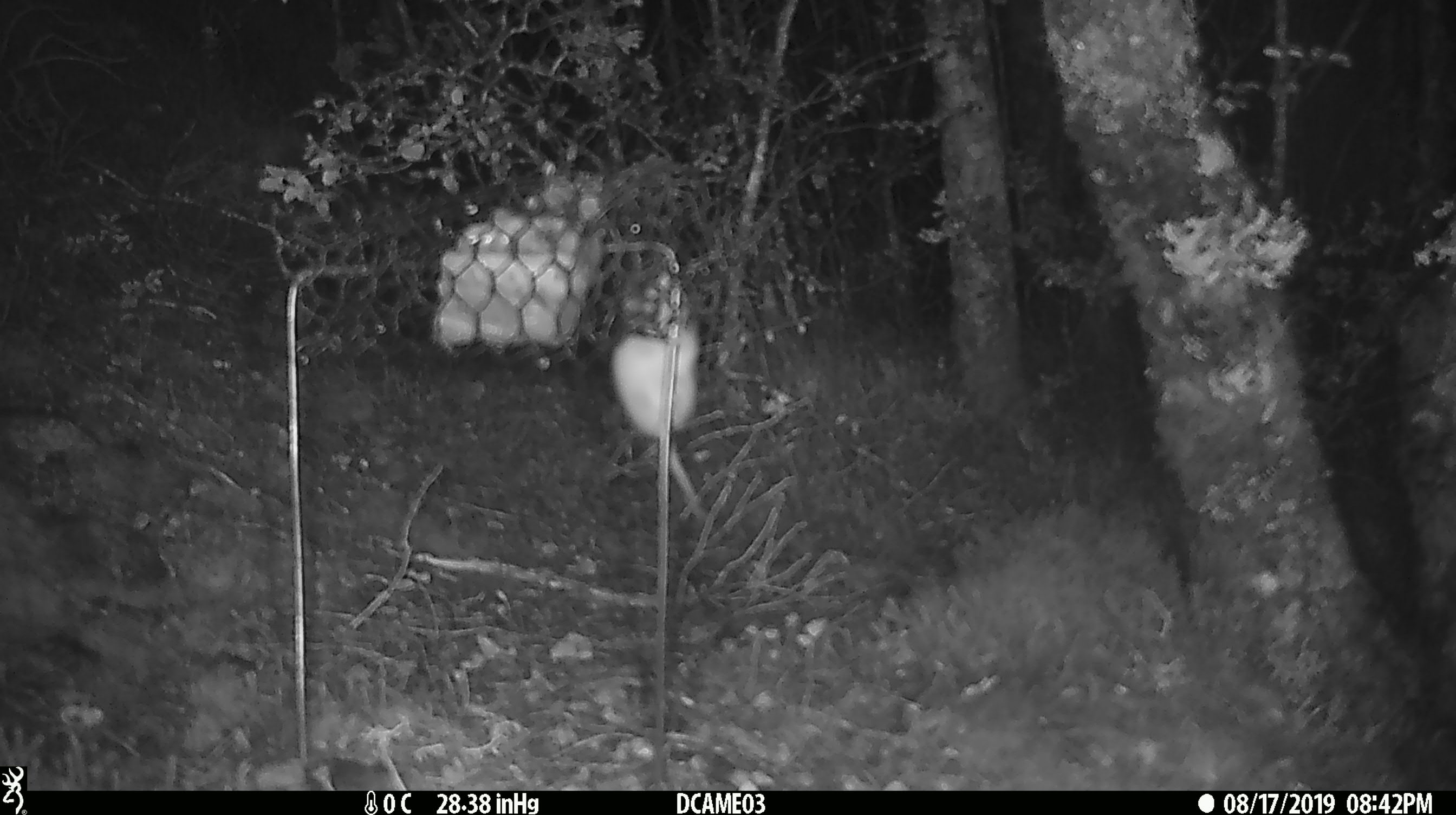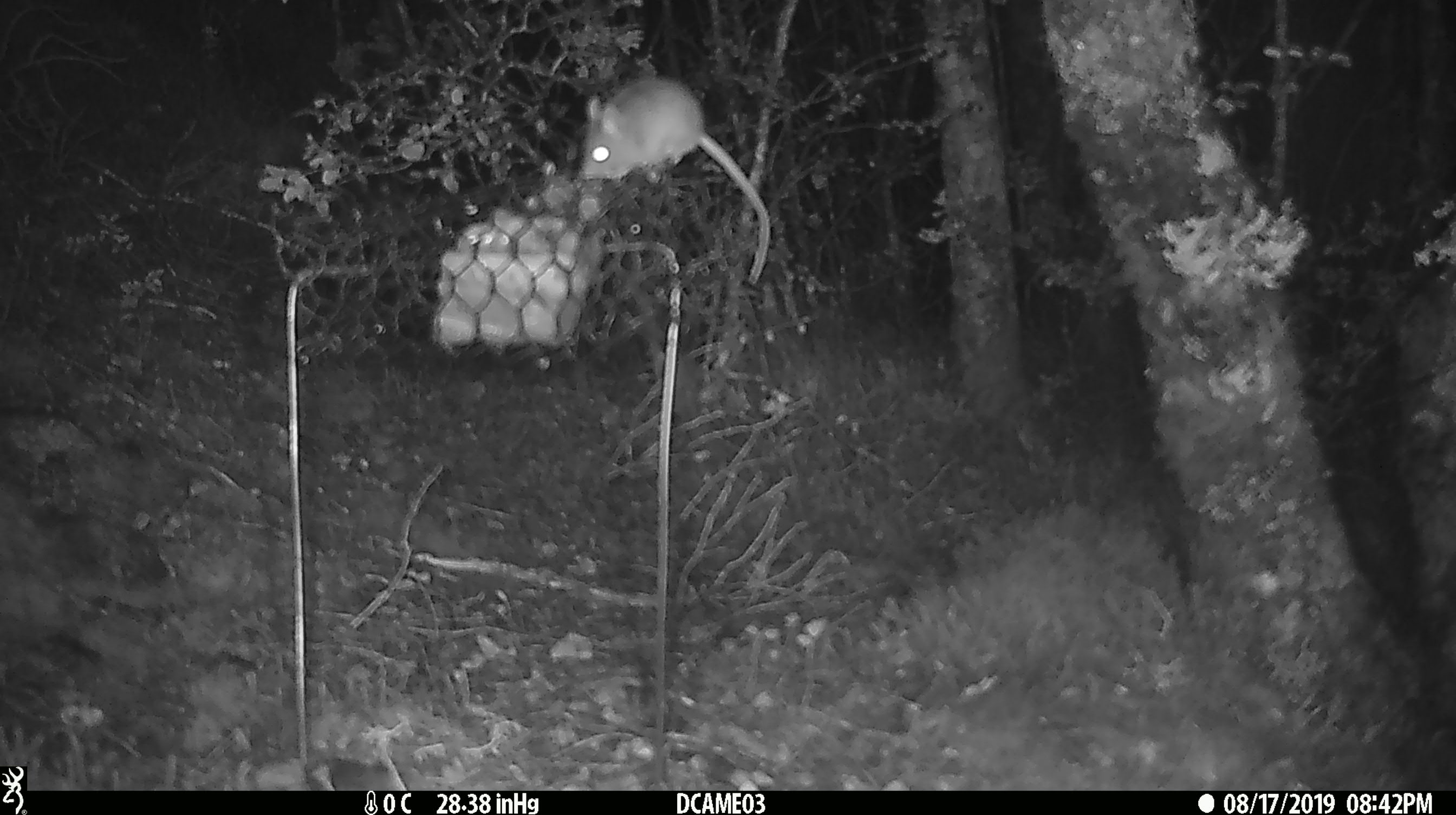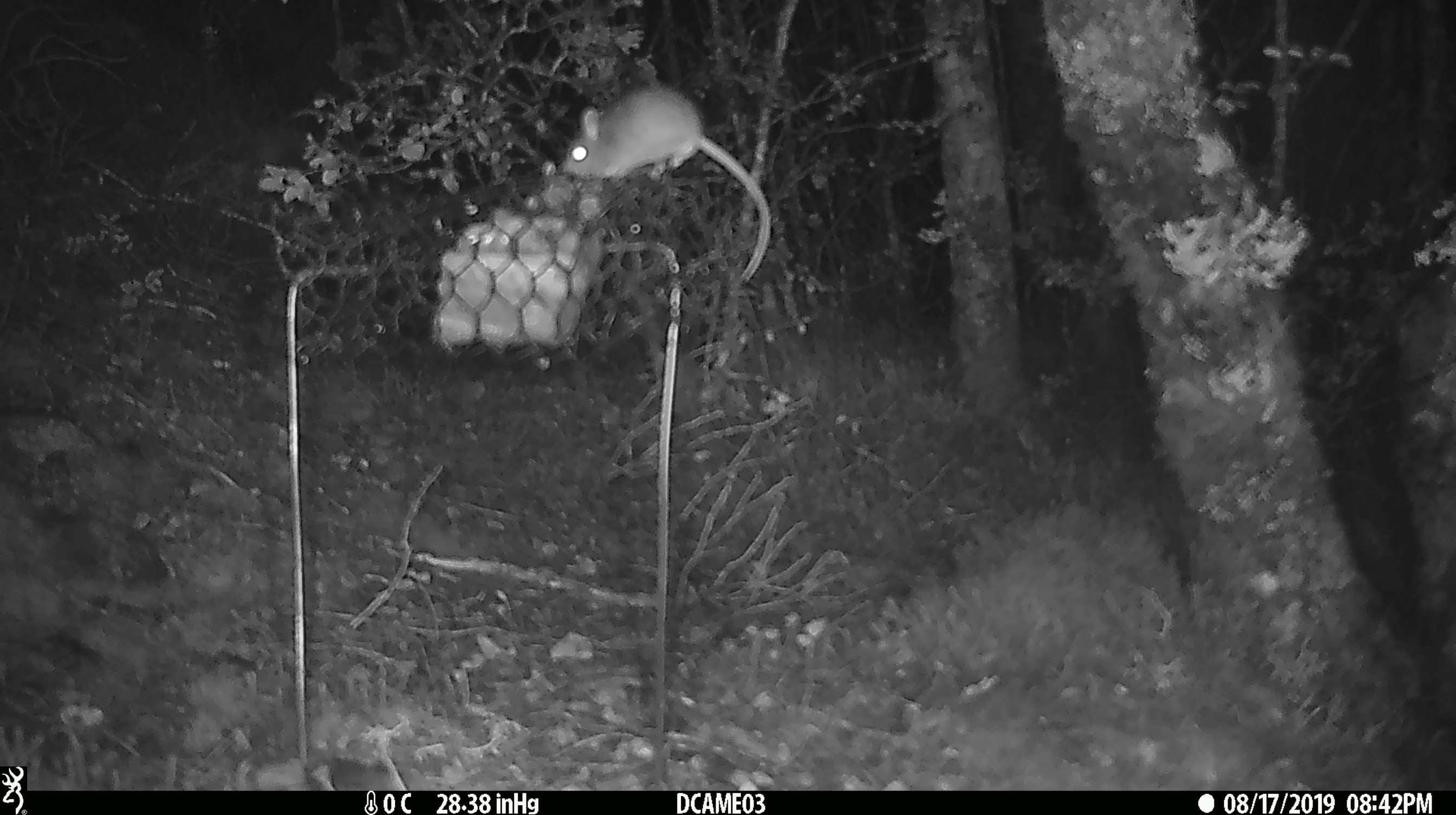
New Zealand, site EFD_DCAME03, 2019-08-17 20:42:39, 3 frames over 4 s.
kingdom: Animalia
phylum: Chordata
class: Mammalia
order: Rodentia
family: Muridae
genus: Mus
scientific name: Mus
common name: mouse